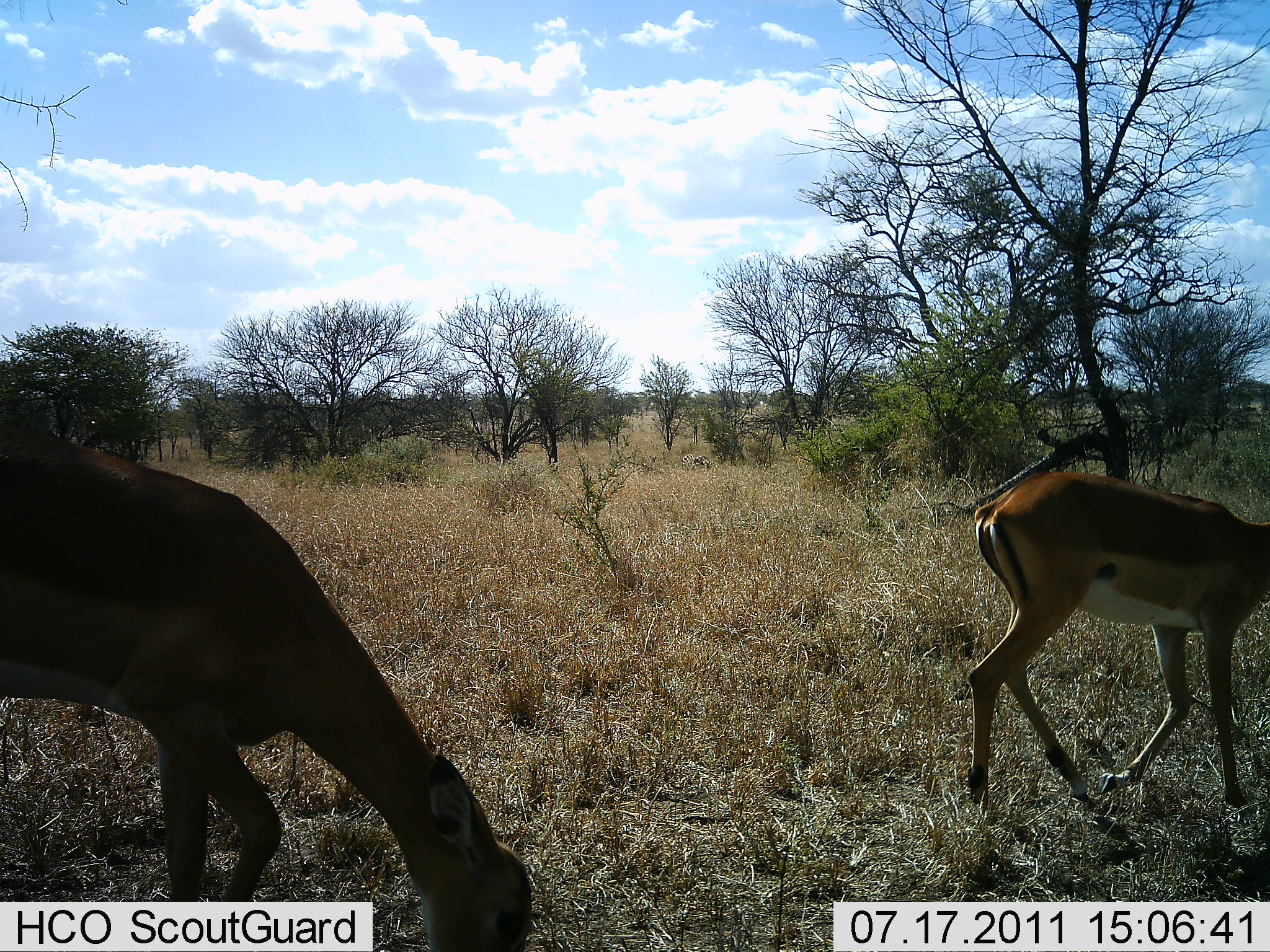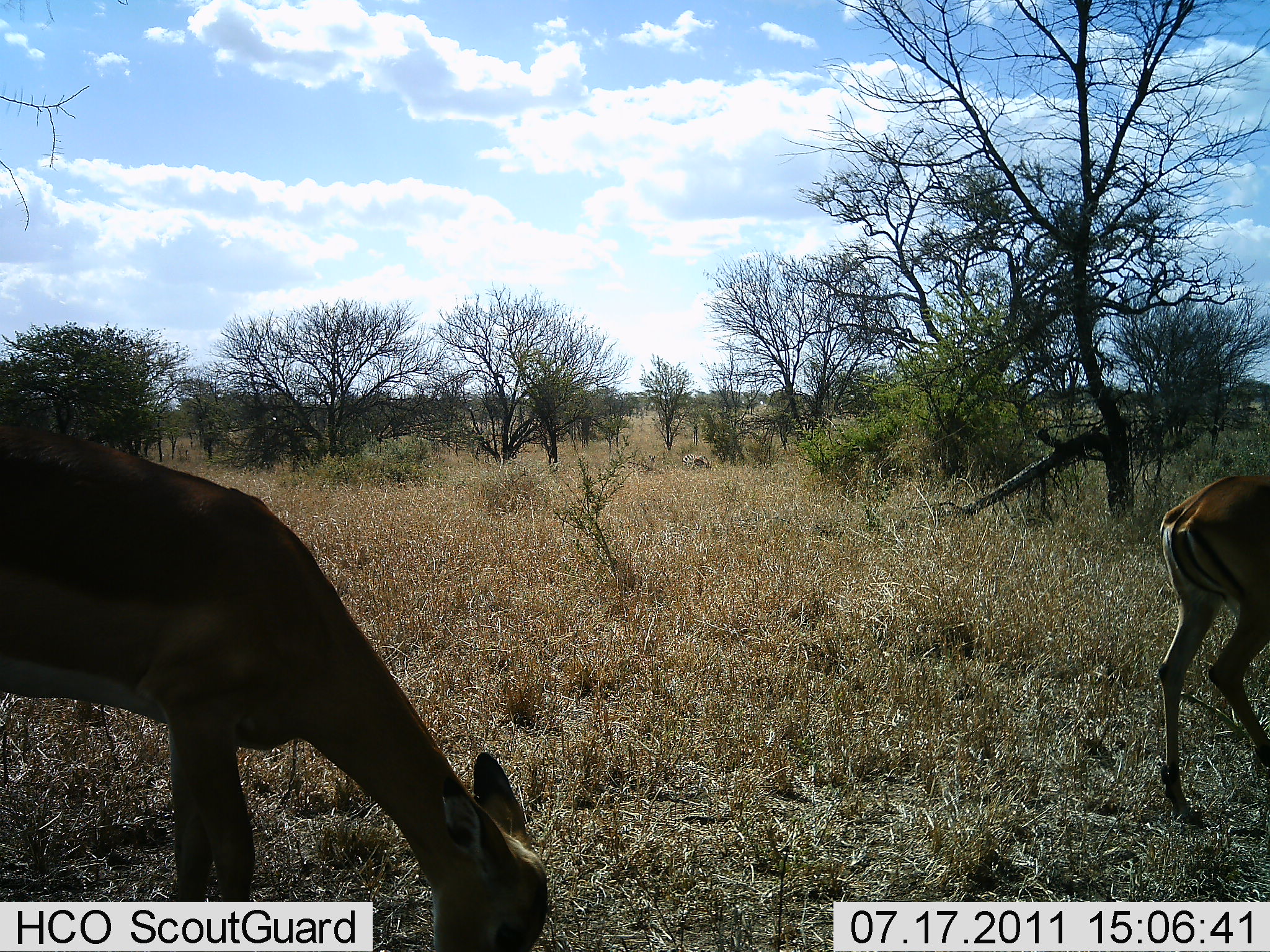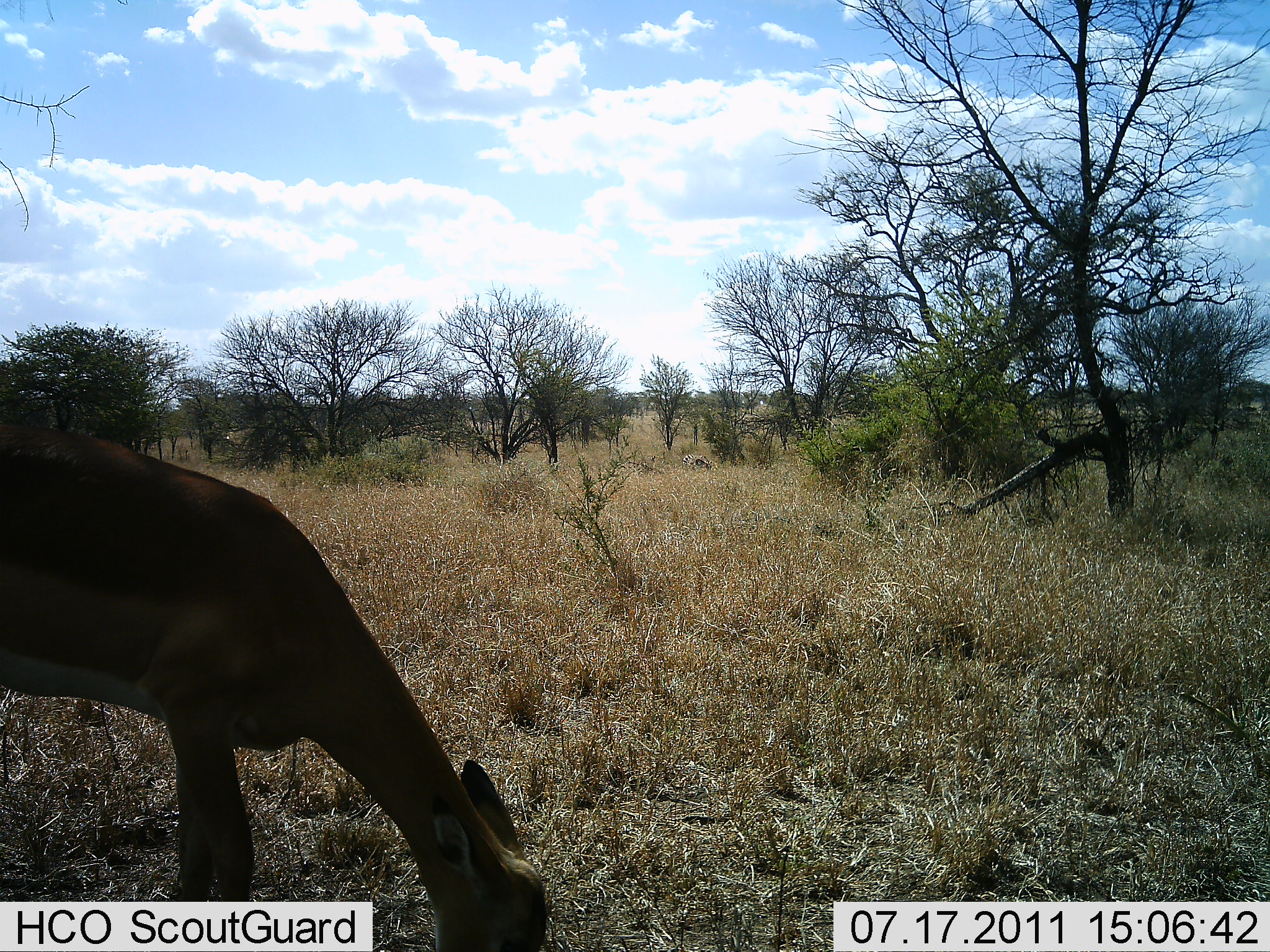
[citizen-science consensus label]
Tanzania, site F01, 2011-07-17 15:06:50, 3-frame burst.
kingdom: Animalia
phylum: Chordata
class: Mammalia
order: Artiodactyla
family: Bovidae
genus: Eudorcas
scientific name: Eudorcas thomsonii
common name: thomson's gazelle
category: gazellethomsons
Gazellethomsons (thomson's gazelle) (Eudorcas thomsonii), count 2. Behavior (volunteer vote fractions): standing 29%, resting 0%, moving 86%, interacting 0%. Young present (vote fraction): 0%. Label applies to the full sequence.